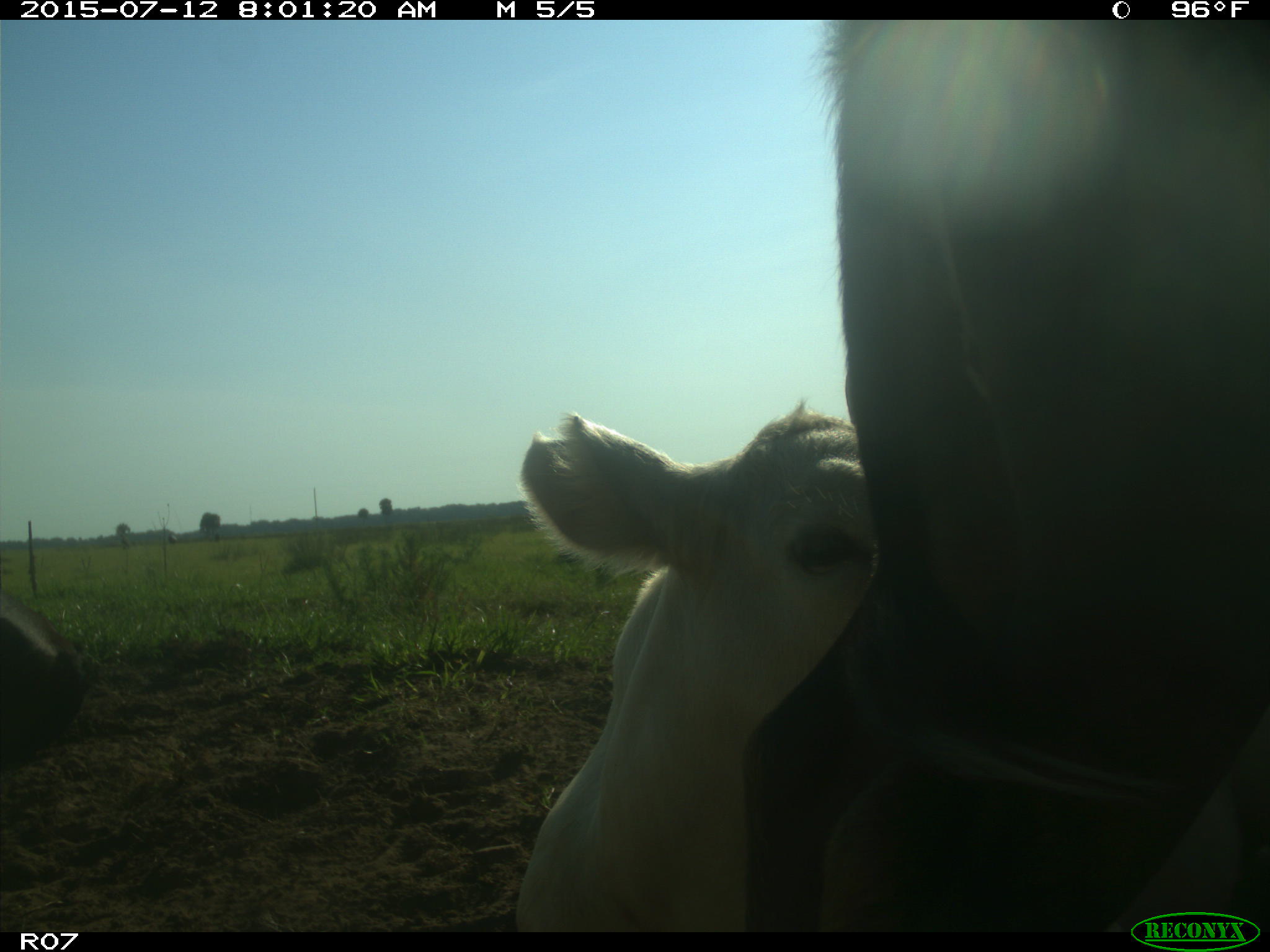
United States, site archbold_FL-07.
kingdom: Animalia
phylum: Chordata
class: Mammalia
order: Artiodactyla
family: Bovidae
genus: Bos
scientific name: Bos taurus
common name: domestic cow